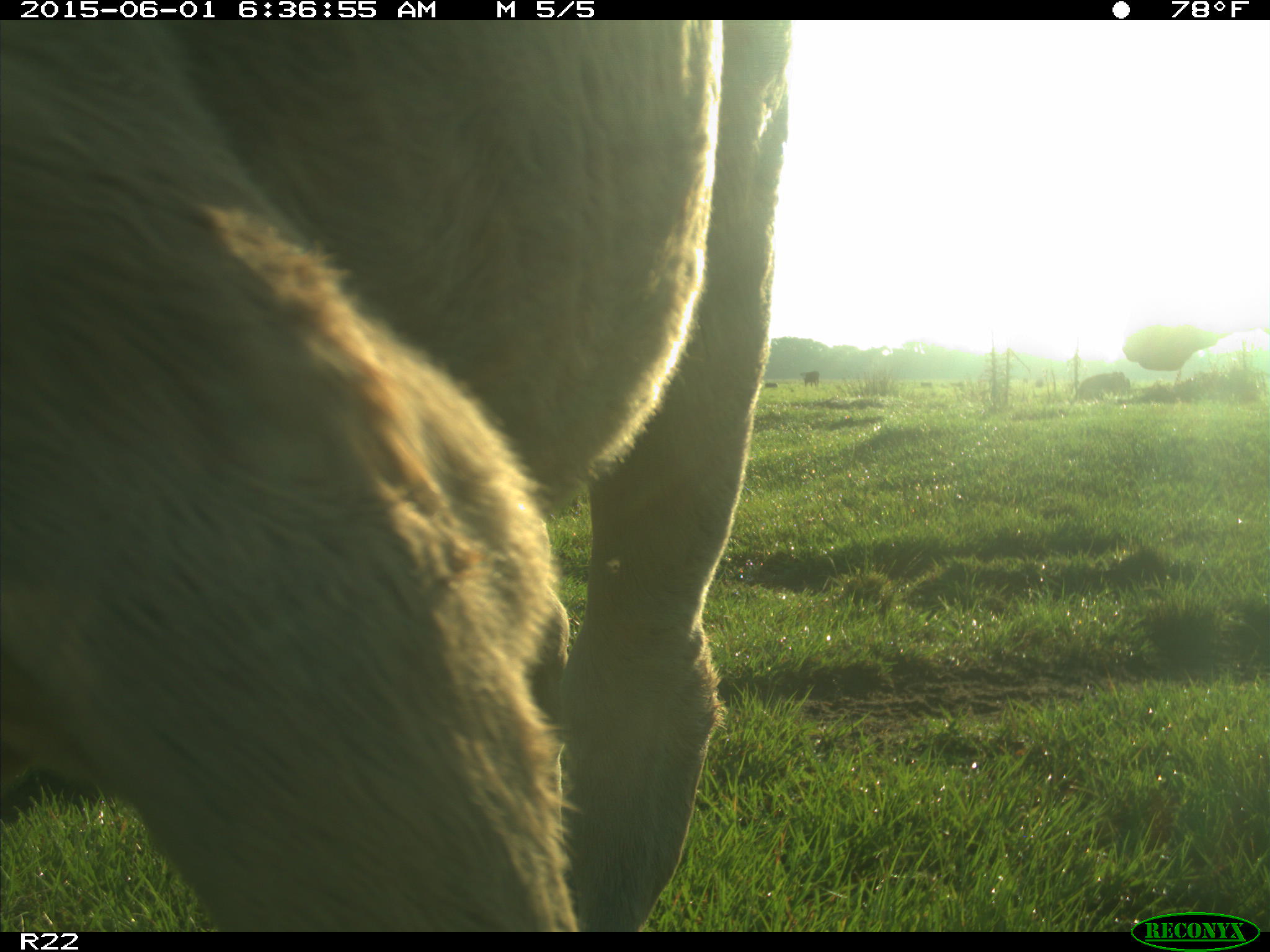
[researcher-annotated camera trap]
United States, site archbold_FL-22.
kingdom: Animalia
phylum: Chordata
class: Mammalia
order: Artiodactyla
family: Bovidae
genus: Bos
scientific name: Bos taurus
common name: domestic cow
Bos taurus (domestic cow).